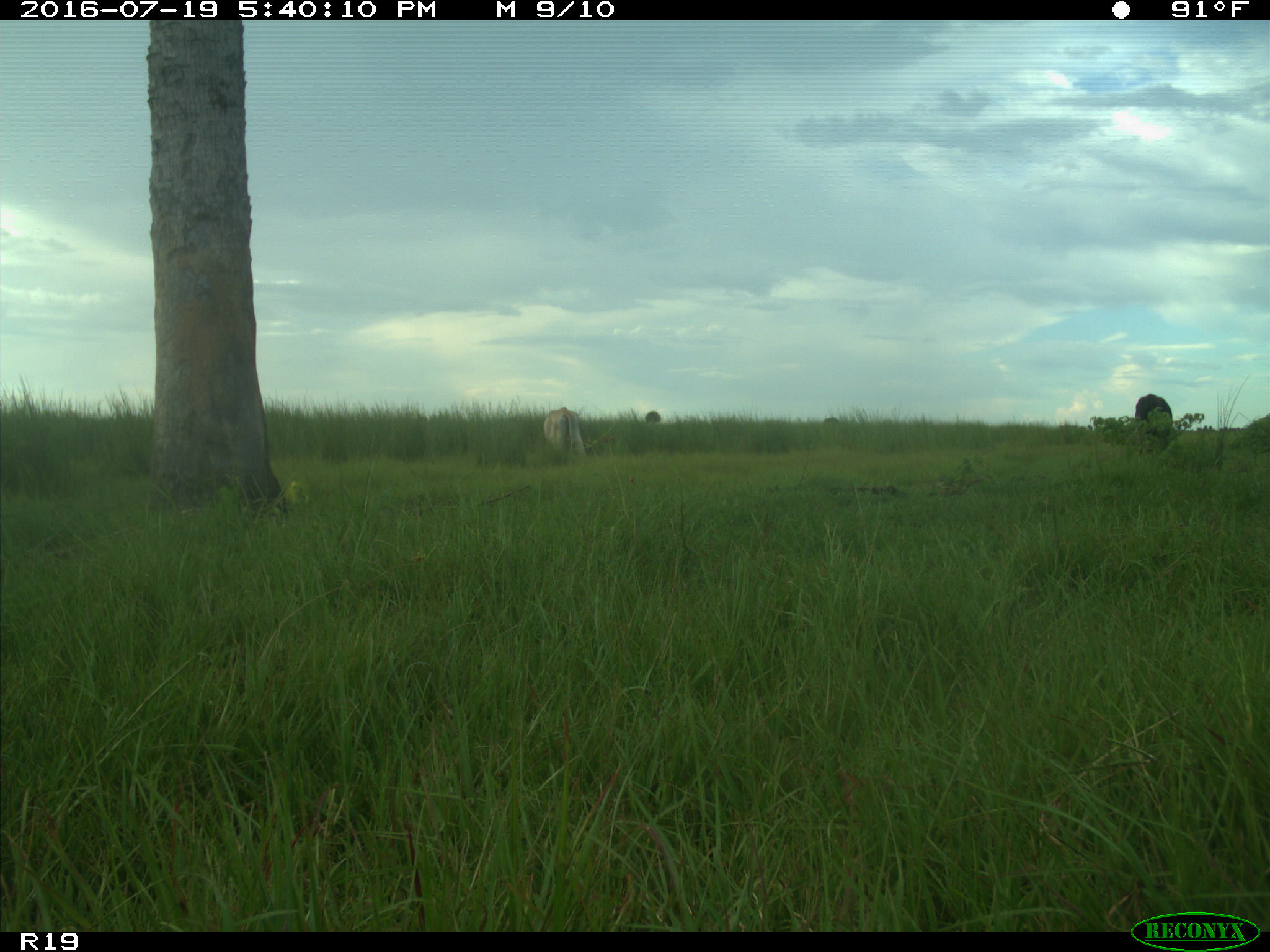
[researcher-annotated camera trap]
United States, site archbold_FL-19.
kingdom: Animalia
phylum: Chordata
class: Mammalia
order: Artiodactyla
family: Bovidae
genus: Bos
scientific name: Bos taurus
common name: domestic cow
Bos taurus (domestic cow).